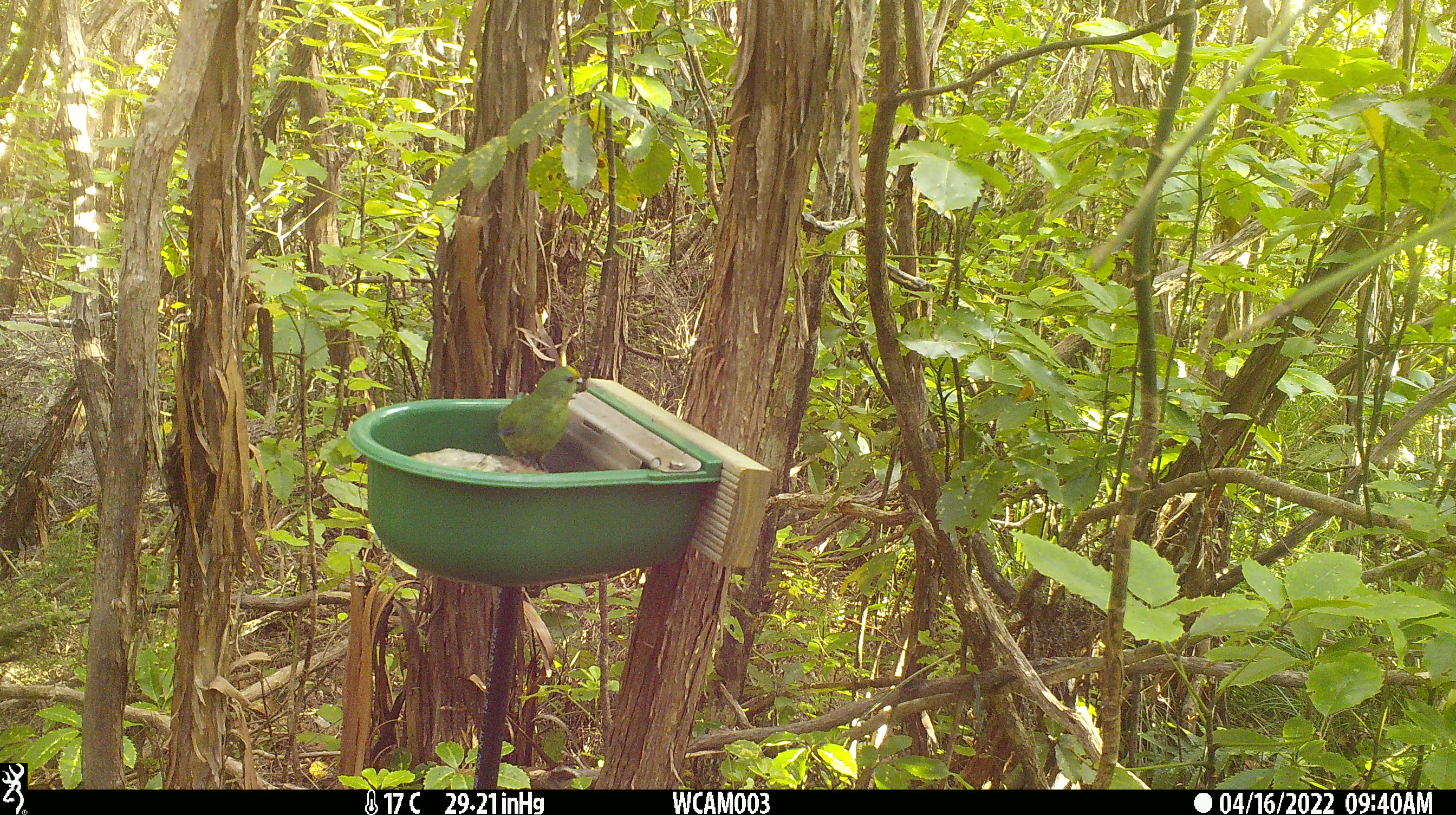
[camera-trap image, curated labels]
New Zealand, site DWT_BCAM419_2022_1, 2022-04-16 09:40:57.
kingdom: Animalia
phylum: Chordata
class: Aves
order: Psittaciformes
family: Psittaculidae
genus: Cyanoramphus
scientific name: Cyanoramphus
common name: parakeet